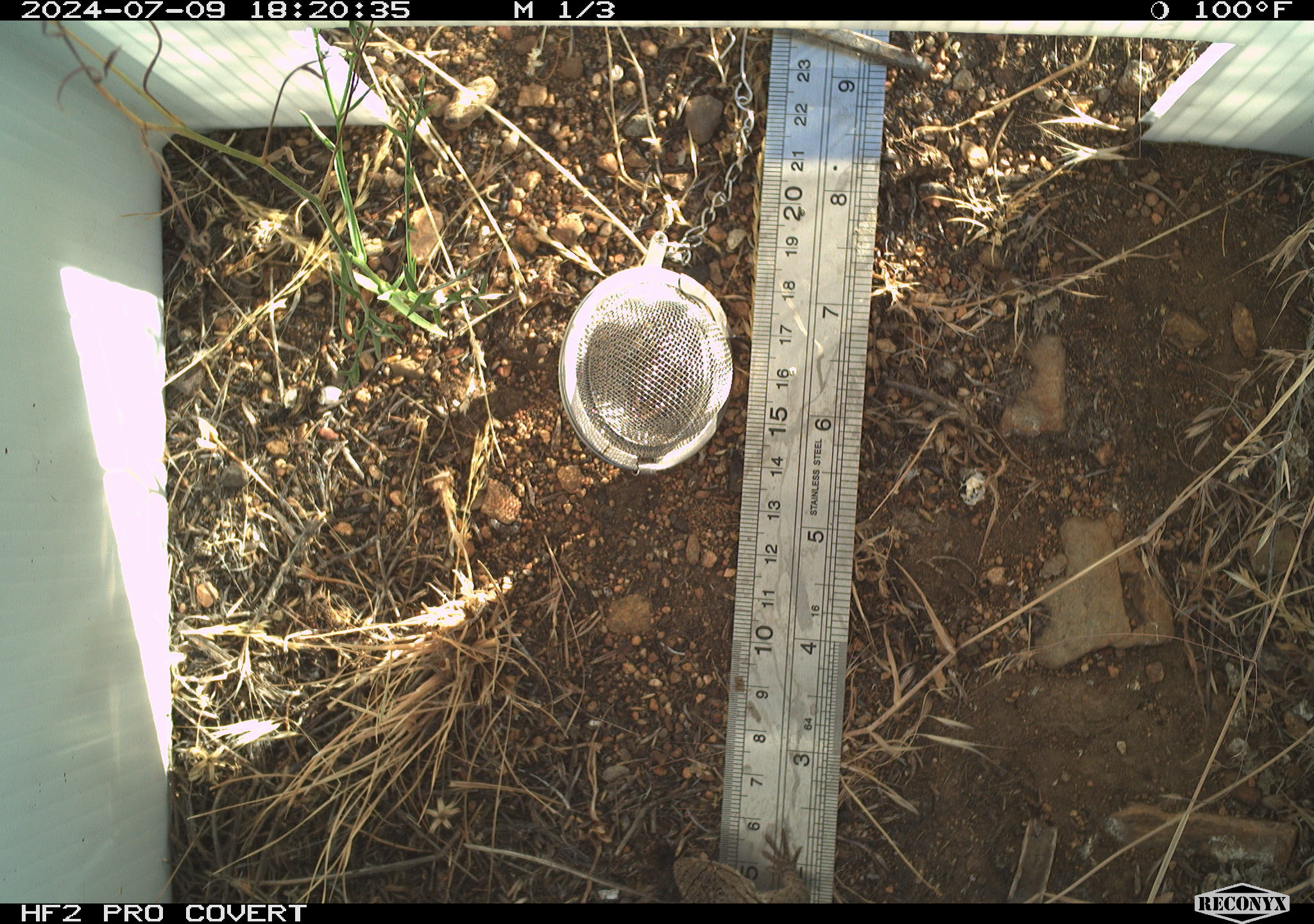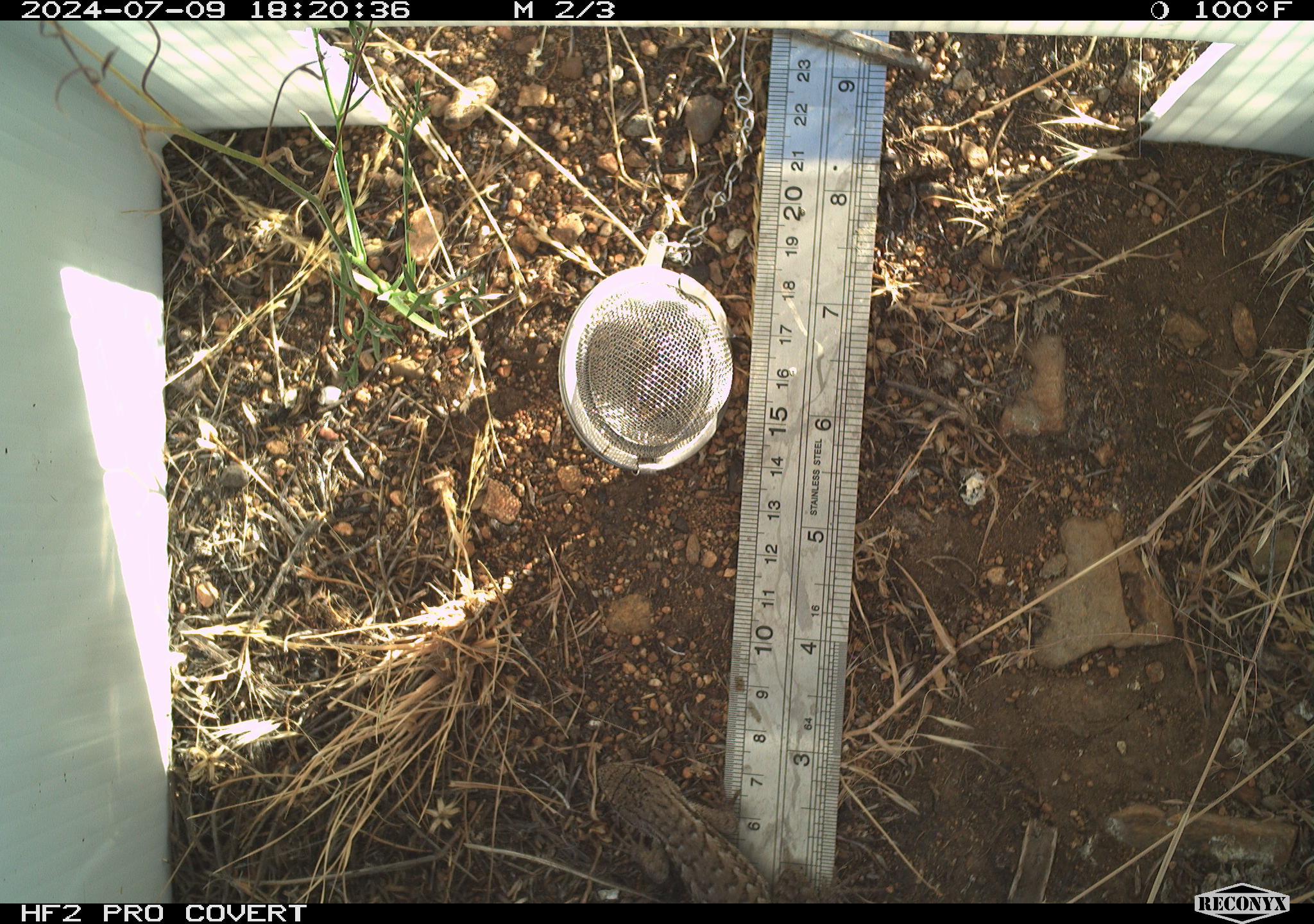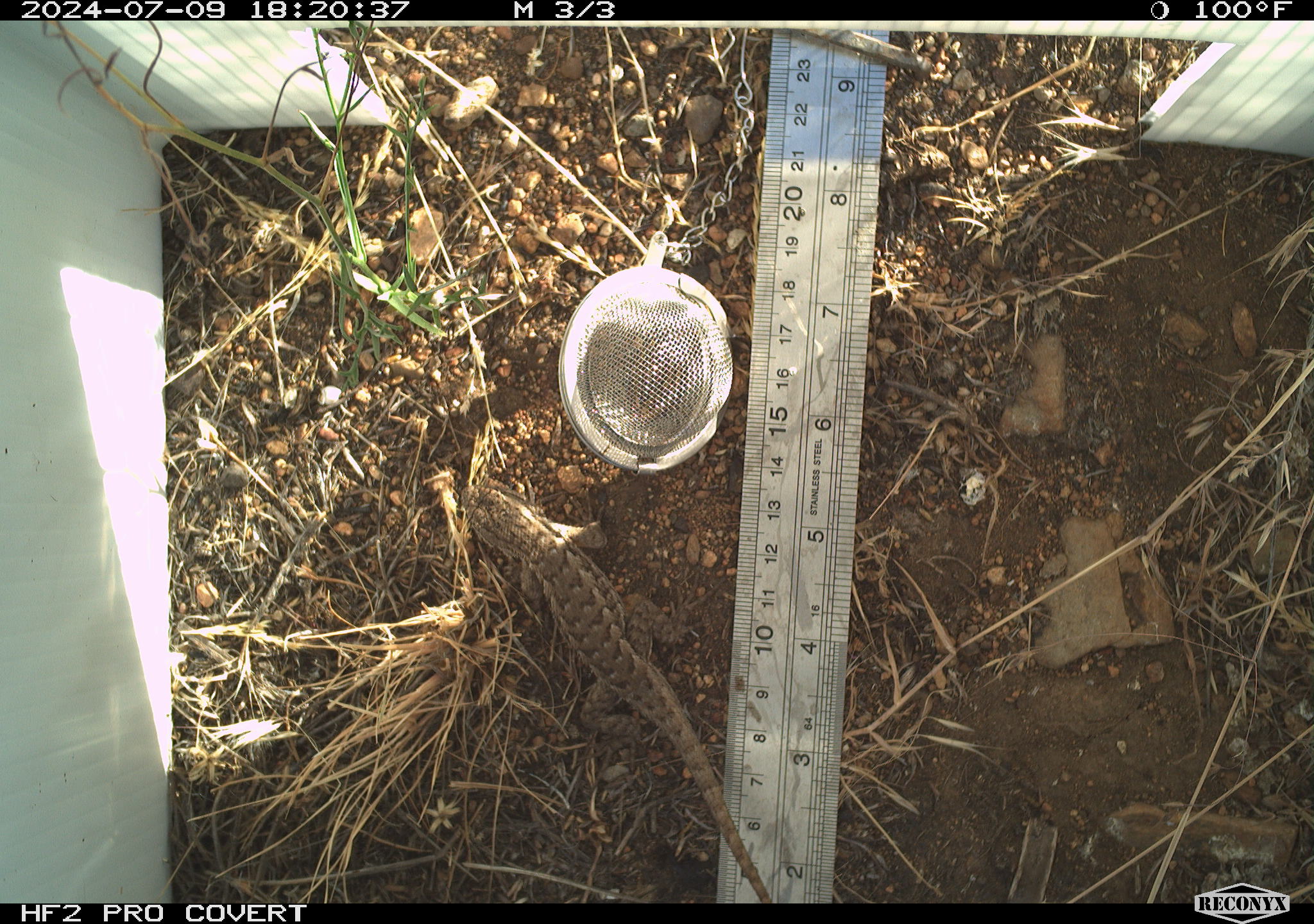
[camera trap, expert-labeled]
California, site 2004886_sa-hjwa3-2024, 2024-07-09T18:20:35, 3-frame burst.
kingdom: Animalia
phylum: Chordata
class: Reptilia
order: Squamata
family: Phrynosomatidae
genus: Sceloporus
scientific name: Sceloporus occidentalis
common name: western fence lizard